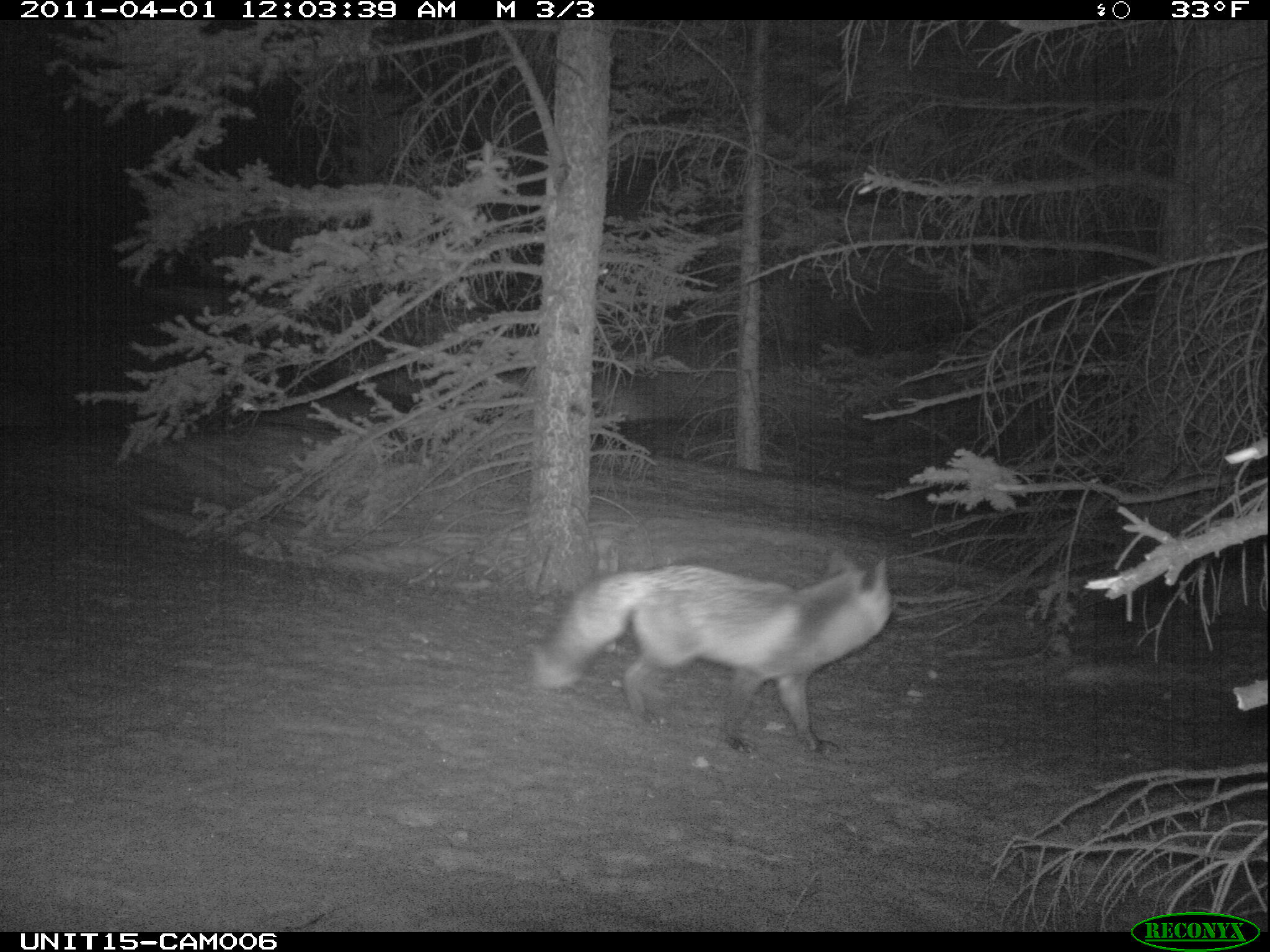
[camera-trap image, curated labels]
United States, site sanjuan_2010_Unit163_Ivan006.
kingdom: Animalia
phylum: Chordata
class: Mammalia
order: Carnivora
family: Canidae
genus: Vulpes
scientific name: Vulpes vulpes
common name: red fox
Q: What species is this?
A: Vulpes vulpes (red fox).